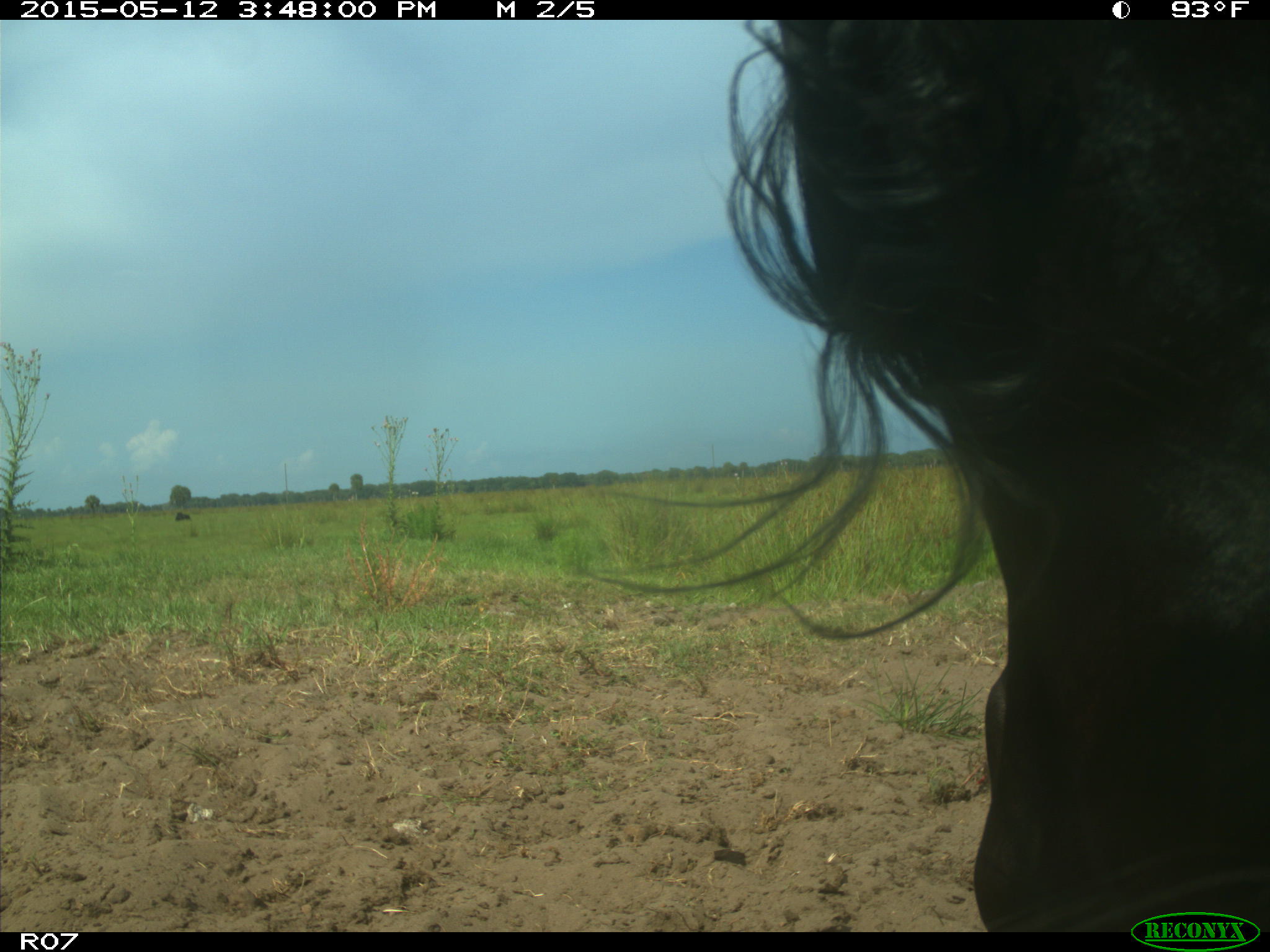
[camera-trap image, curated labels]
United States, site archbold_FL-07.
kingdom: Animalia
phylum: Chordata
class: Mammalia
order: Artiodactyla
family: Bovidae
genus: Bos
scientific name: Bos taurus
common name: domestic cow